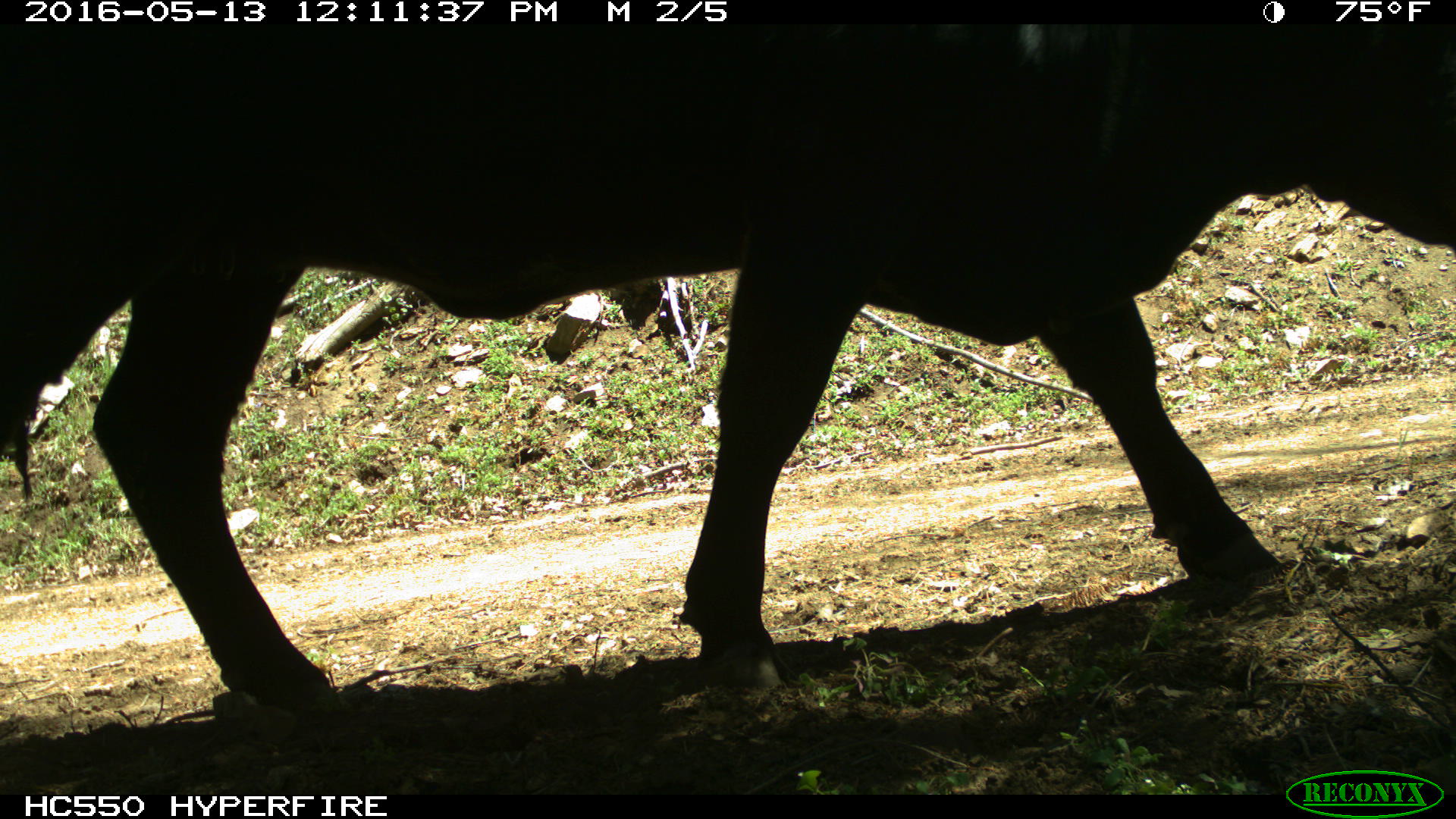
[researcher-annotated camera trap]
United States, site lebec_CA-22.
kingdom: Animalia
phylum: Chordata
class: Mammalia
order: Artiodactyla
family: Bovidae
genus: Bos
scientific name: Bos taurus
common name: domestic cow